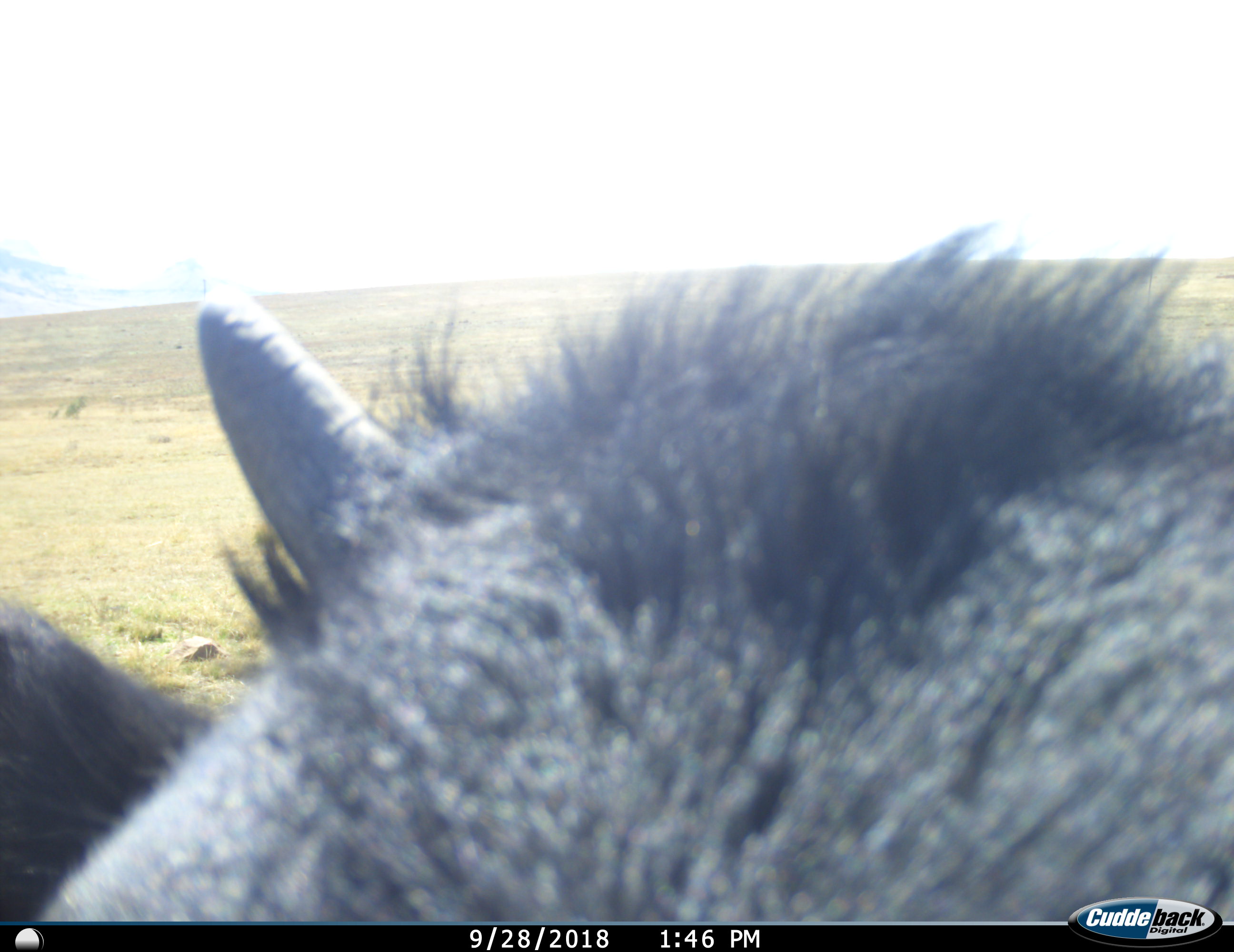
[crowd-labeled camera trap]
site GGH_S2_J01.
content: unidentified animal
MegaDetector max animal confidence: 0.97